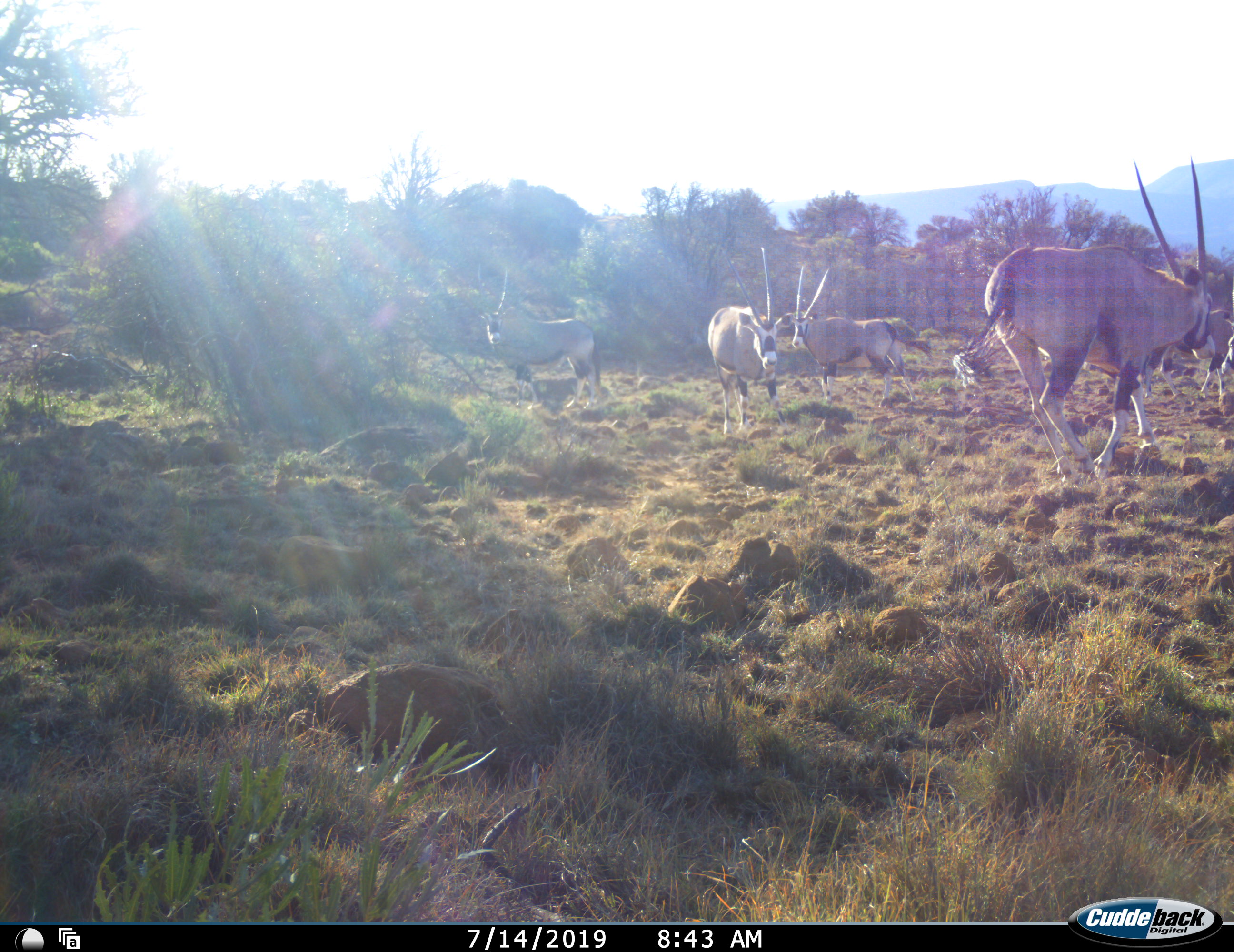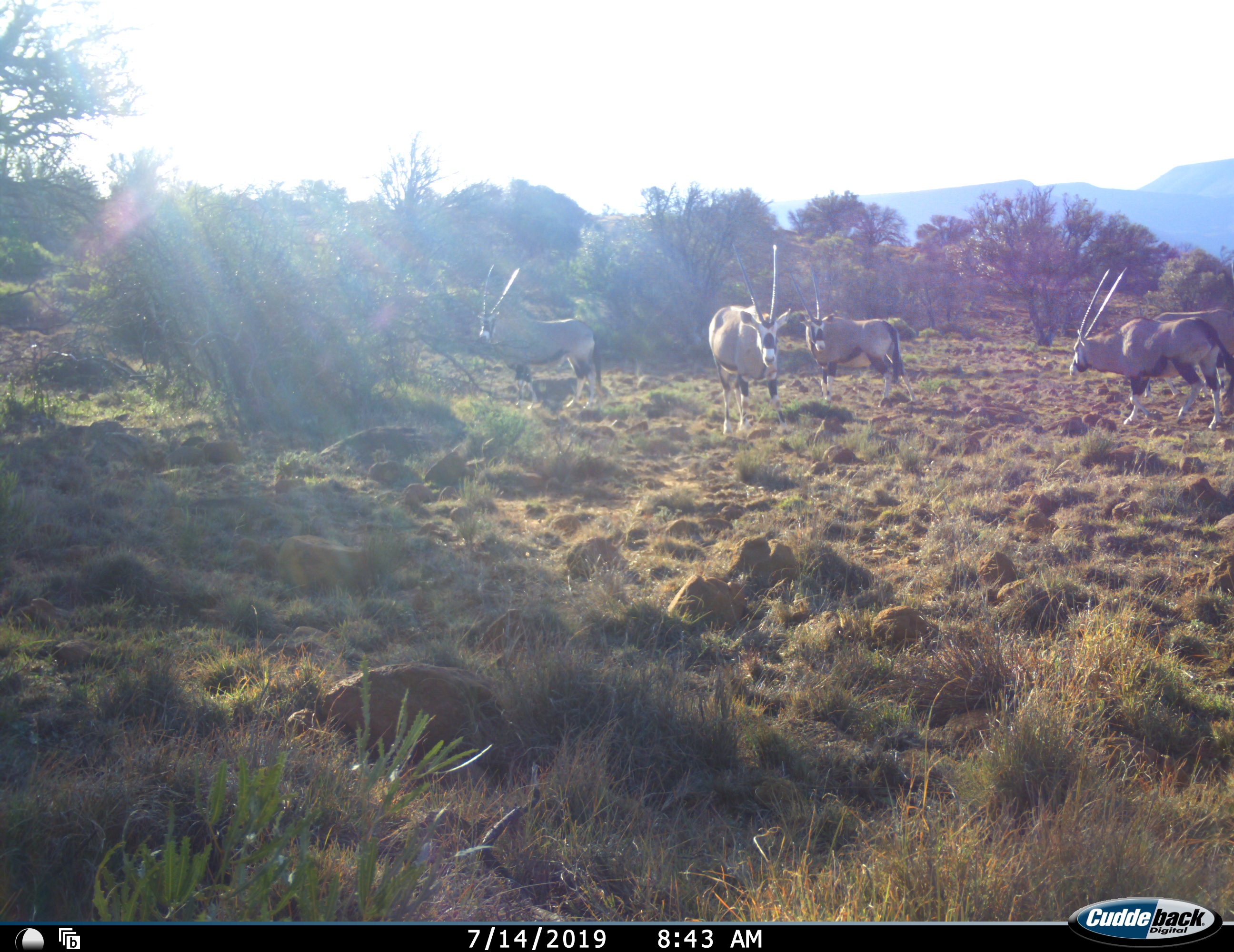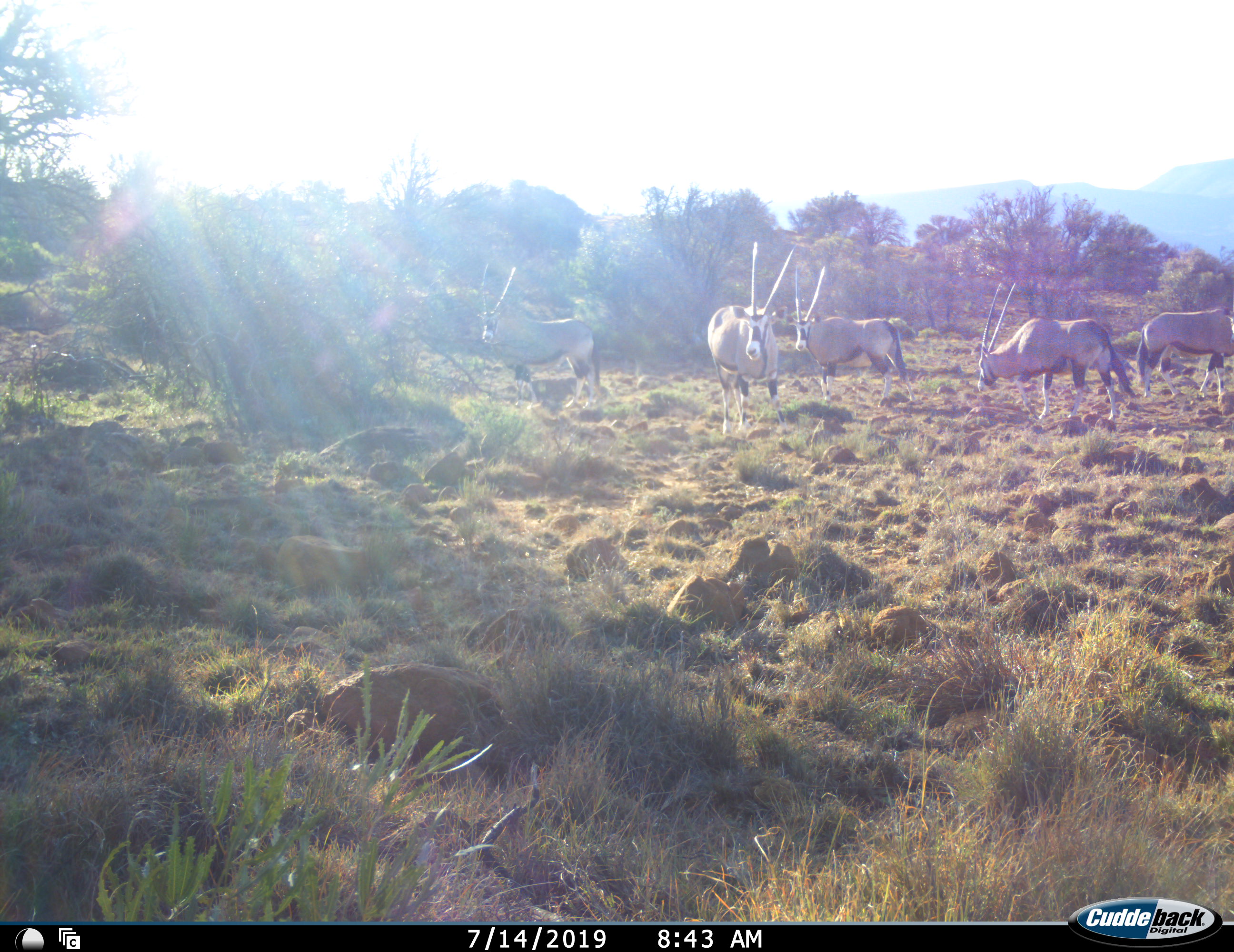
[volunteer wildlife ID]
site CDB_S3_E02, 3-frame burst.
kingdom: Animalia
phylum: Chordata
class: Mammalia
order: Artiodactyla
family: Bovidae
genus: Oryx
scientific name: Oryx gazella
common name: gemsbok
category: oryx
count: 5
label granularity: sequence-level